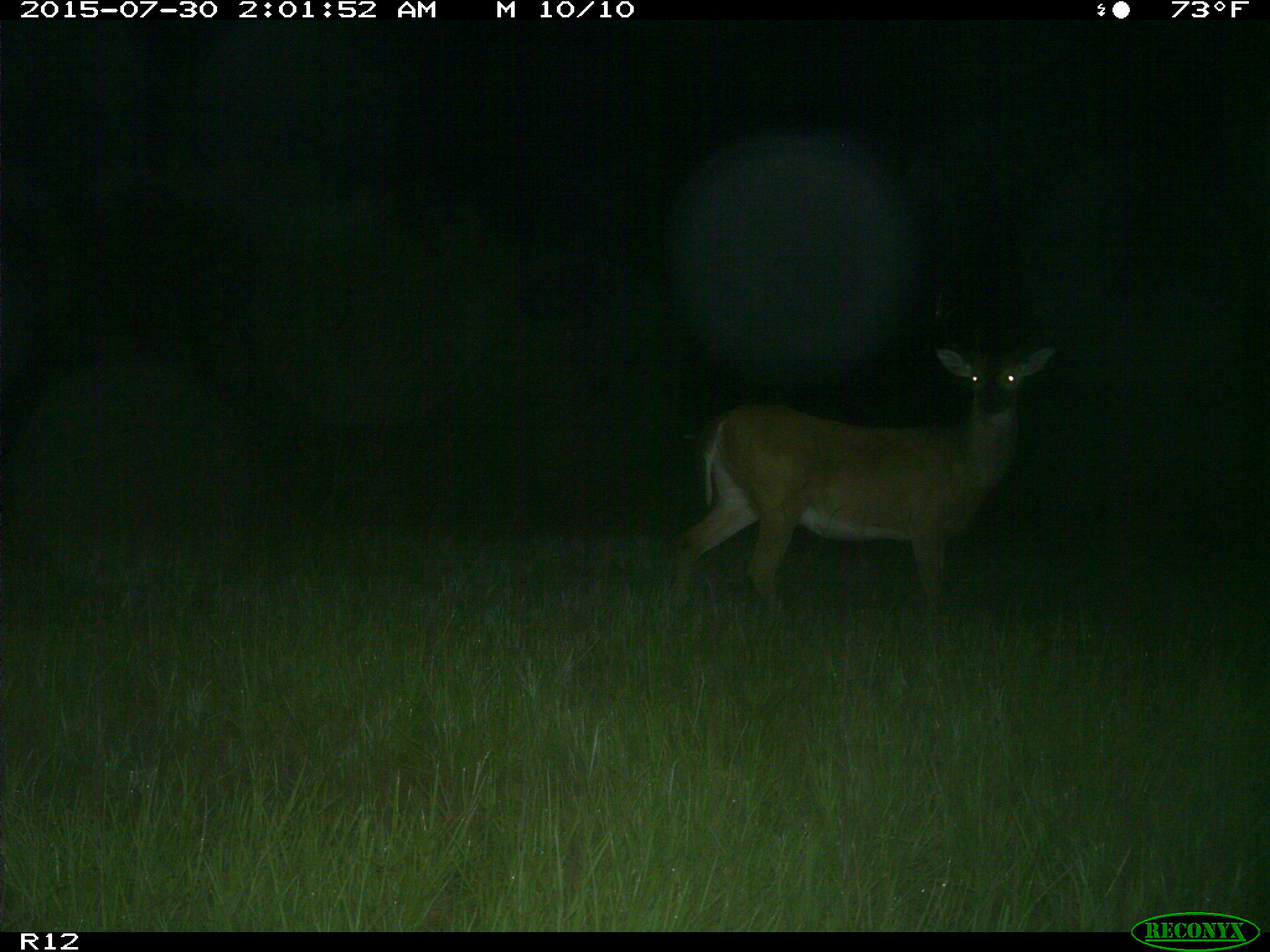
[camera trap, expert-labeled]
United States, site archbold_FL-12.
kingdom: Animalia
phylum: Chordata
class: Mammalia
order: Artiodactyla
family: Cervidae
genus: Odocoileus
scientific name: Odocoileus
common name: deer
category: unidentified deer